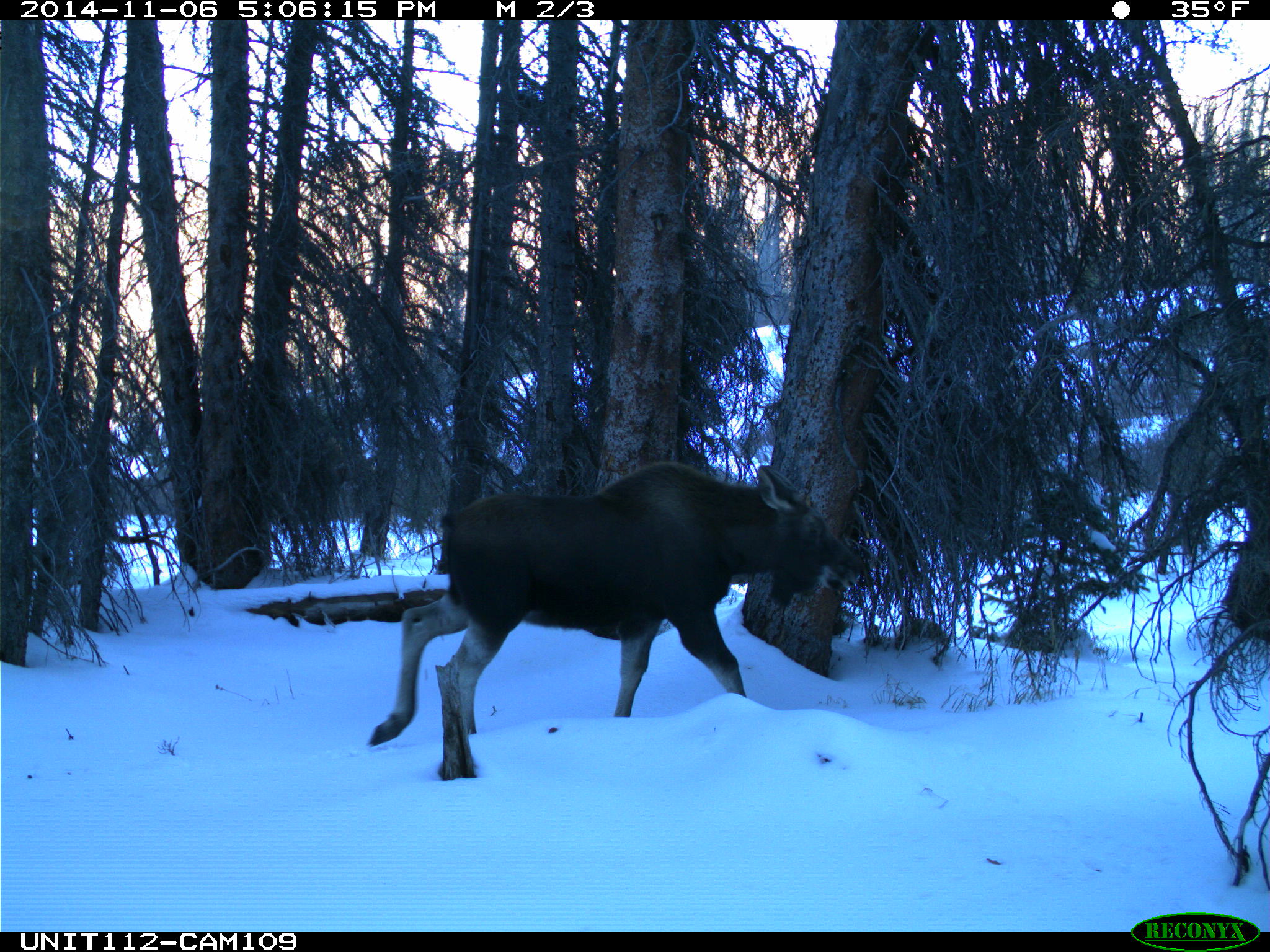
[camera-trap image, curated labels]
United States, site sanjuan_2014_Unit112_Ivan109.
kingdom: Animalia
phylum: Chordata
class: Mammalia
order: Artiodactyla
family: Cervidae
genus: Alces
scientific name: Alces alces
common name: moose